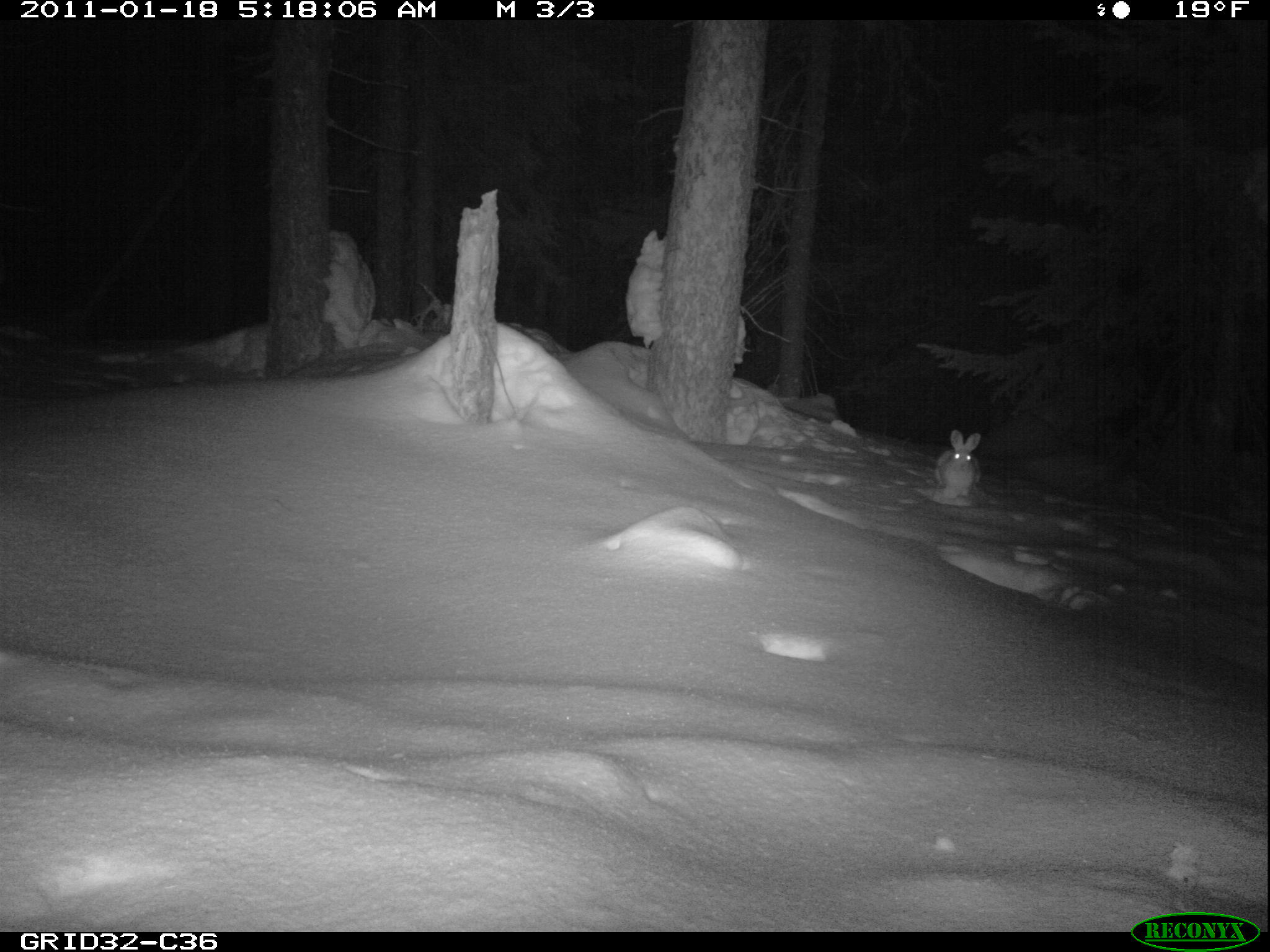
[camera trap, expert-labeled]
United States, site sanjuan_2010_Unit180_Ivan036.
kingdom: Animalia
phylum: Chordata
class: Mammalia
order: Lagomorpha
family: Leporidae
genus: Lepus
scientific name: Lepus americanus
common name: snowshoe hare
Lepus americanus (snowshoe hare).